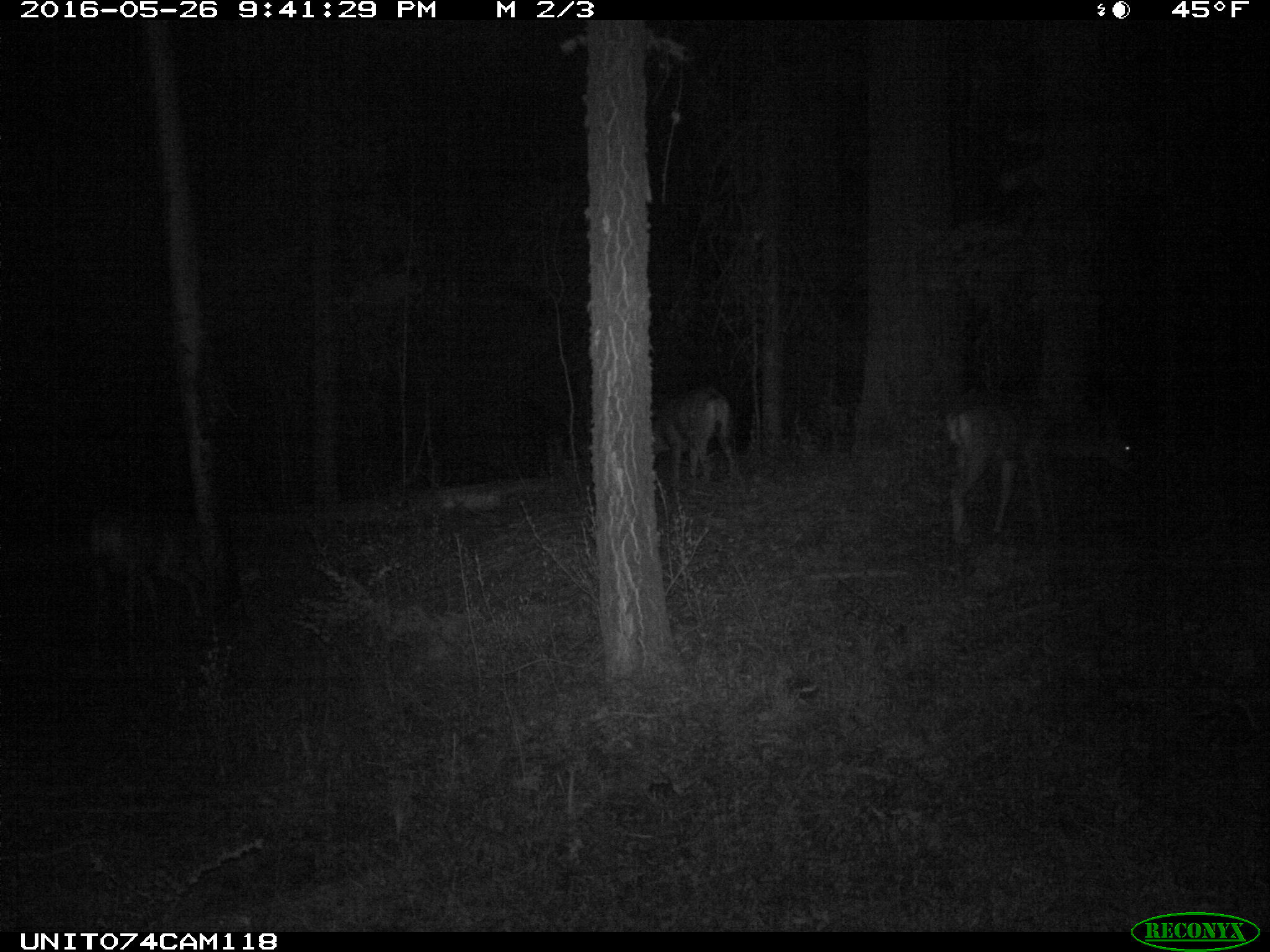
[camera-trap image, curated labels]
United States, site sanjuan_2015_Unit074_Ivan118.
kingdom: Animalia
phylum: Chordata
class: Mammalia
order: Artiodactyla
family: Cervidae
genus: Odocoileus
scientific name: Odocoileus hemionus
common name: mule deer